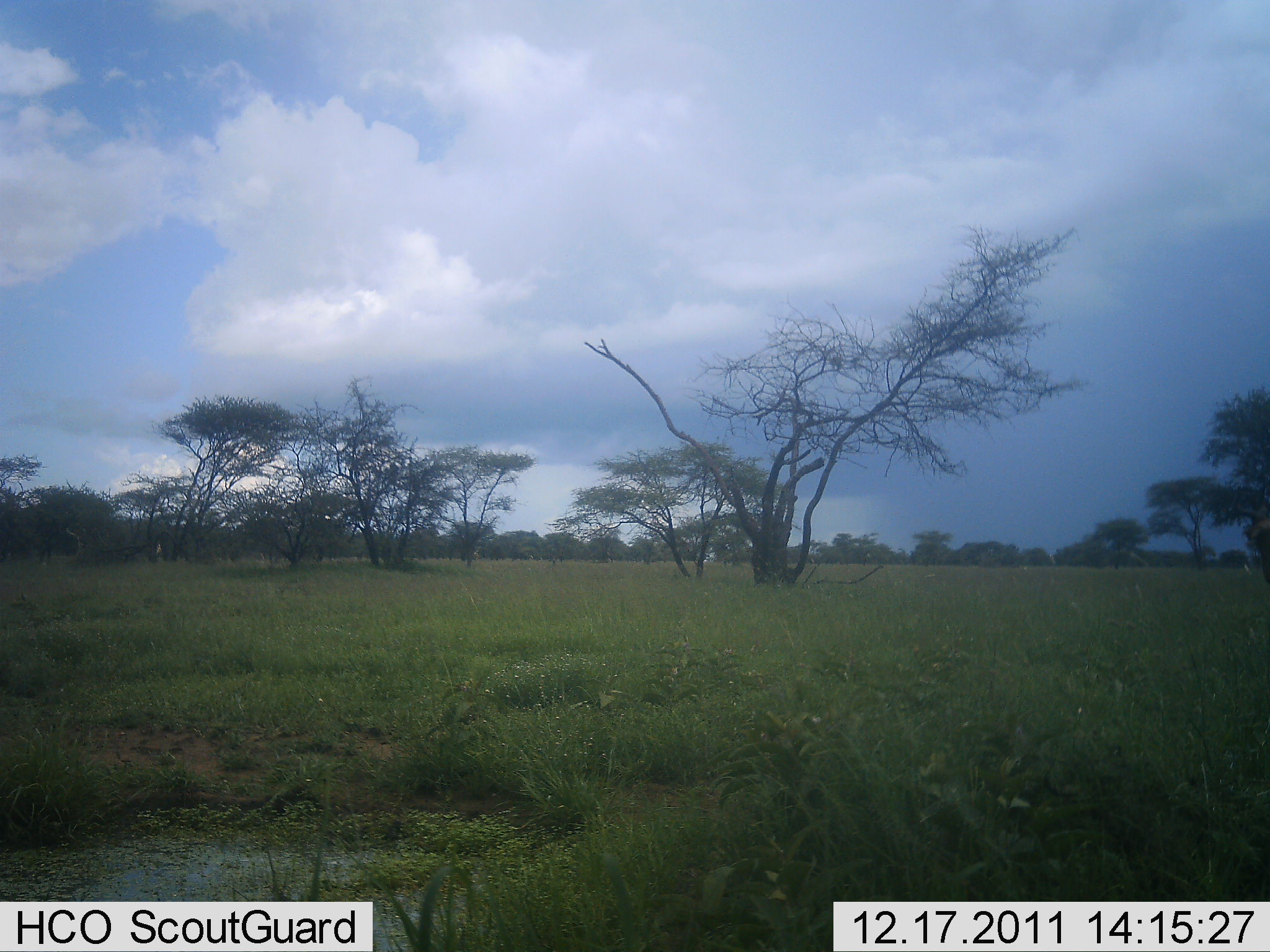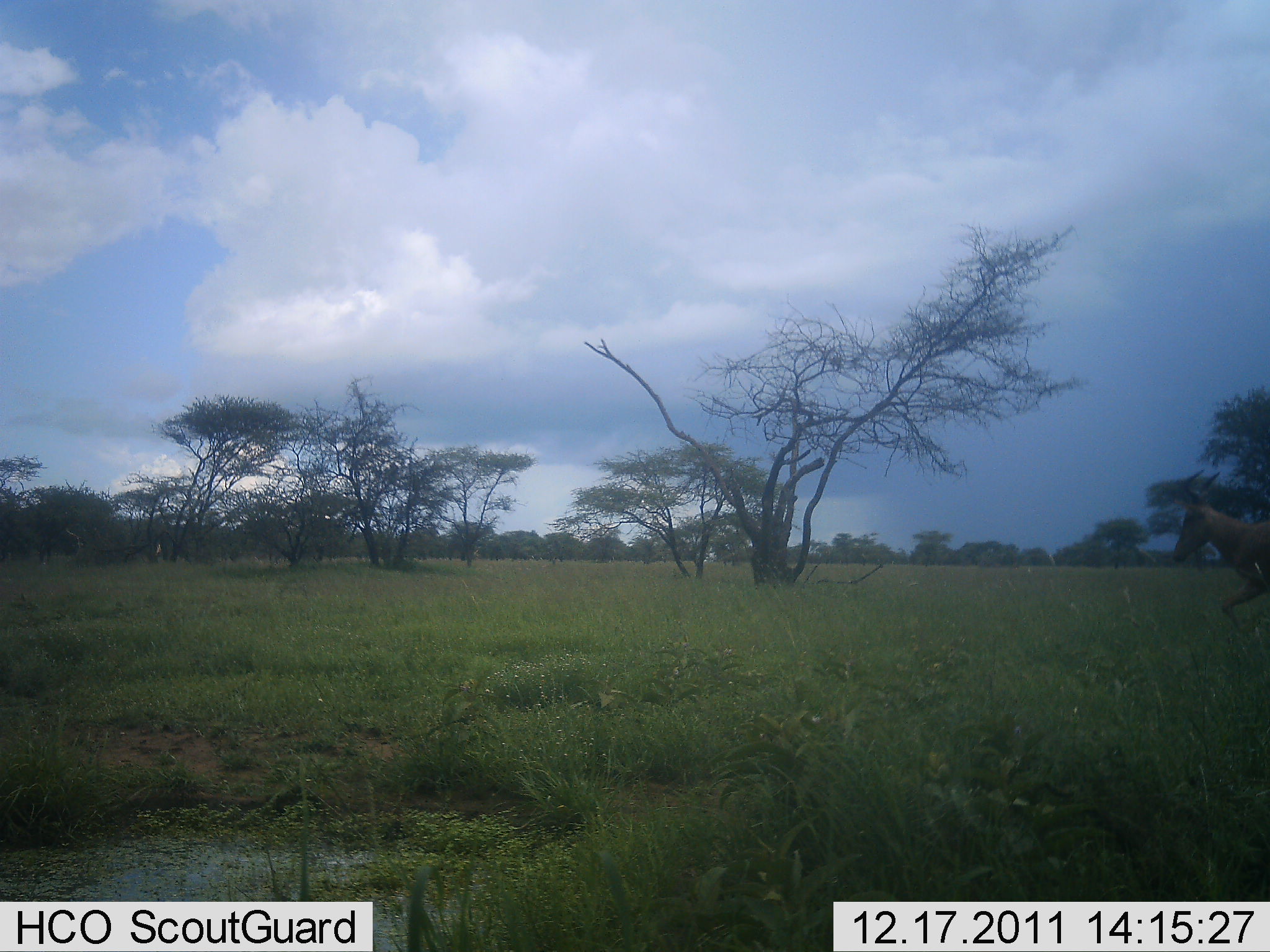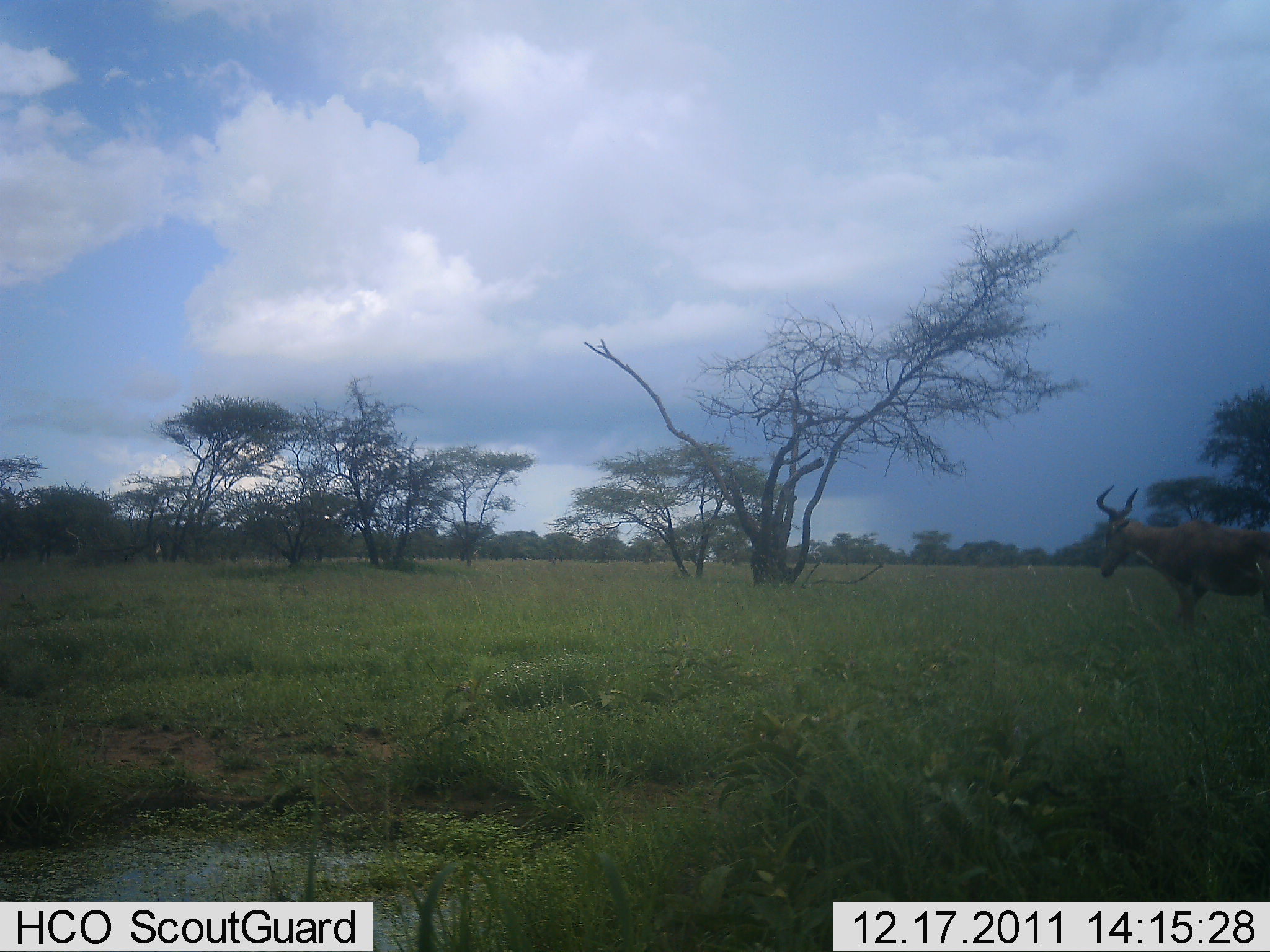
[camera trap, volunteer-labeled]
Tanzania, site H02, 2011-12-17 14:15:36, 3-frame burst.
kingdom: Animalia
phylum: Chordata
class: Mammalia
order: Artiodactyla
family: Bovidae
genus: Alcelaphus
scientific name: Alcelaphus buselaphus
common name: hartebeest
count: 1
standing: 0%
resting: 0%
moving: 100%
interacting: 0%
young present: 0%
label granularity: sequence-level